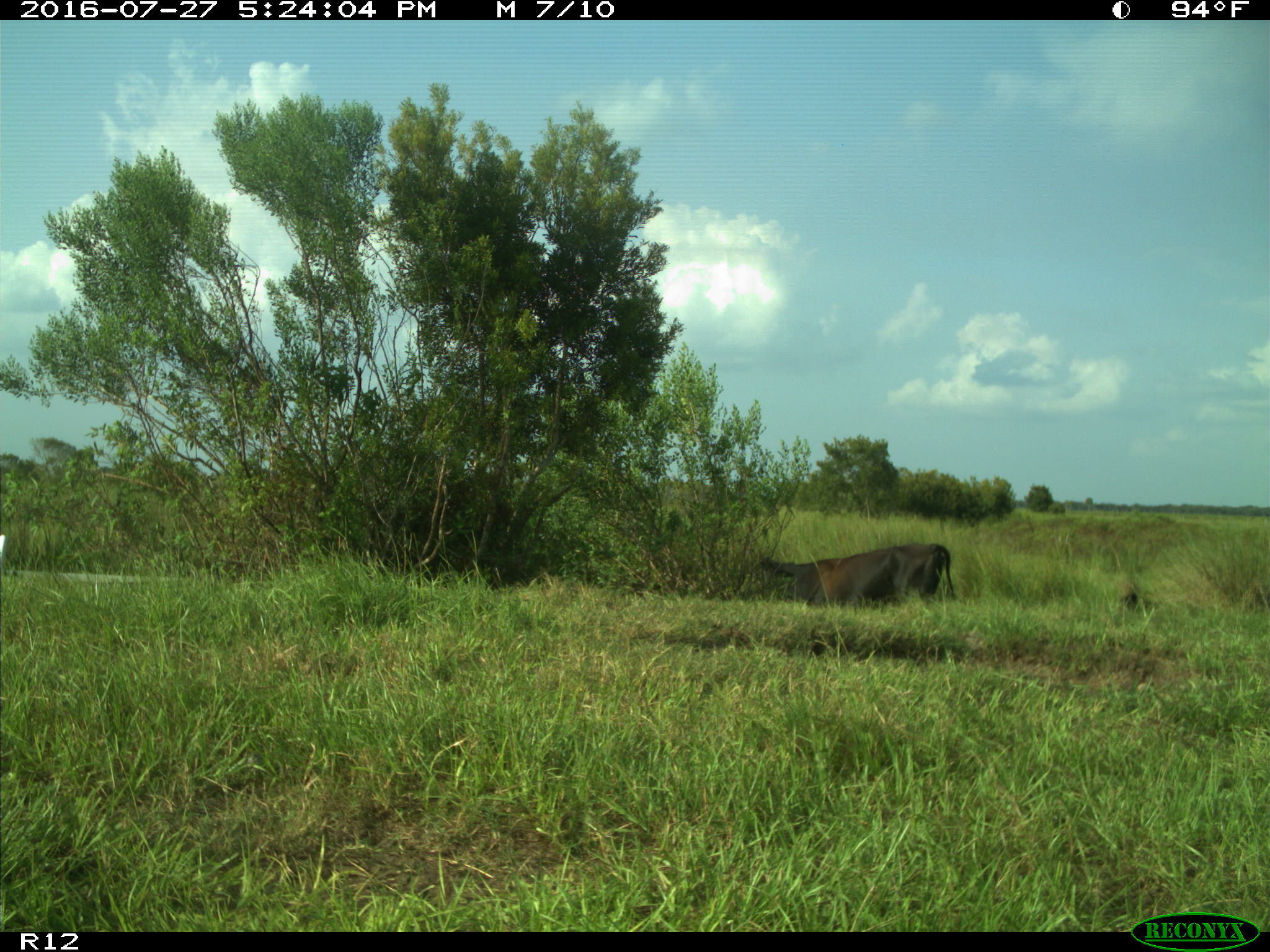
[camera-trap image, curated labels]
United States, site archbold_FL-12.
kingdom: Animalia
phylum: Chordata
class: Mammalia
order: Artiodactyla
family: Bovidae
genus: Bos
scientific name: Bos taurus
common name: domestic cow